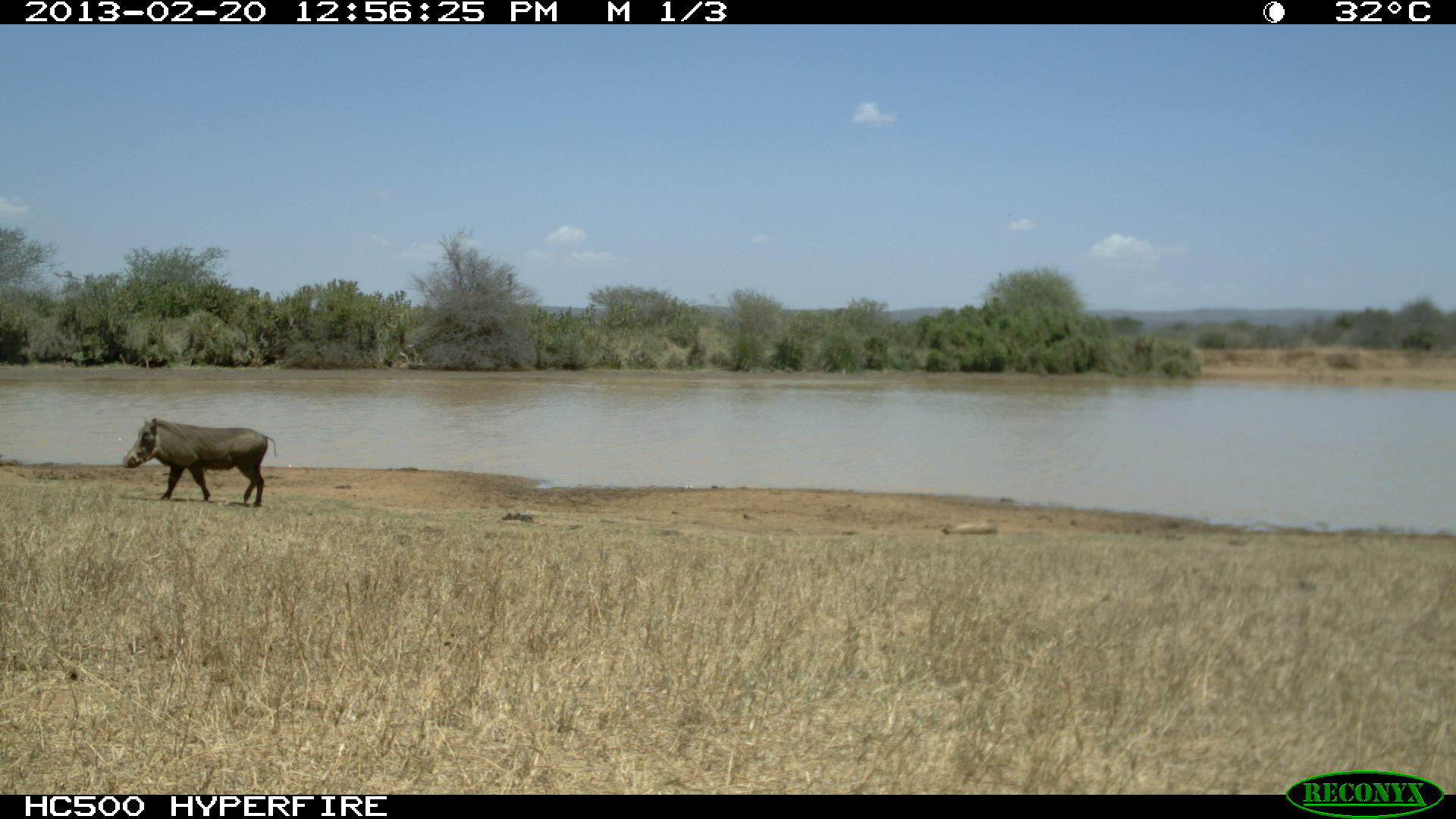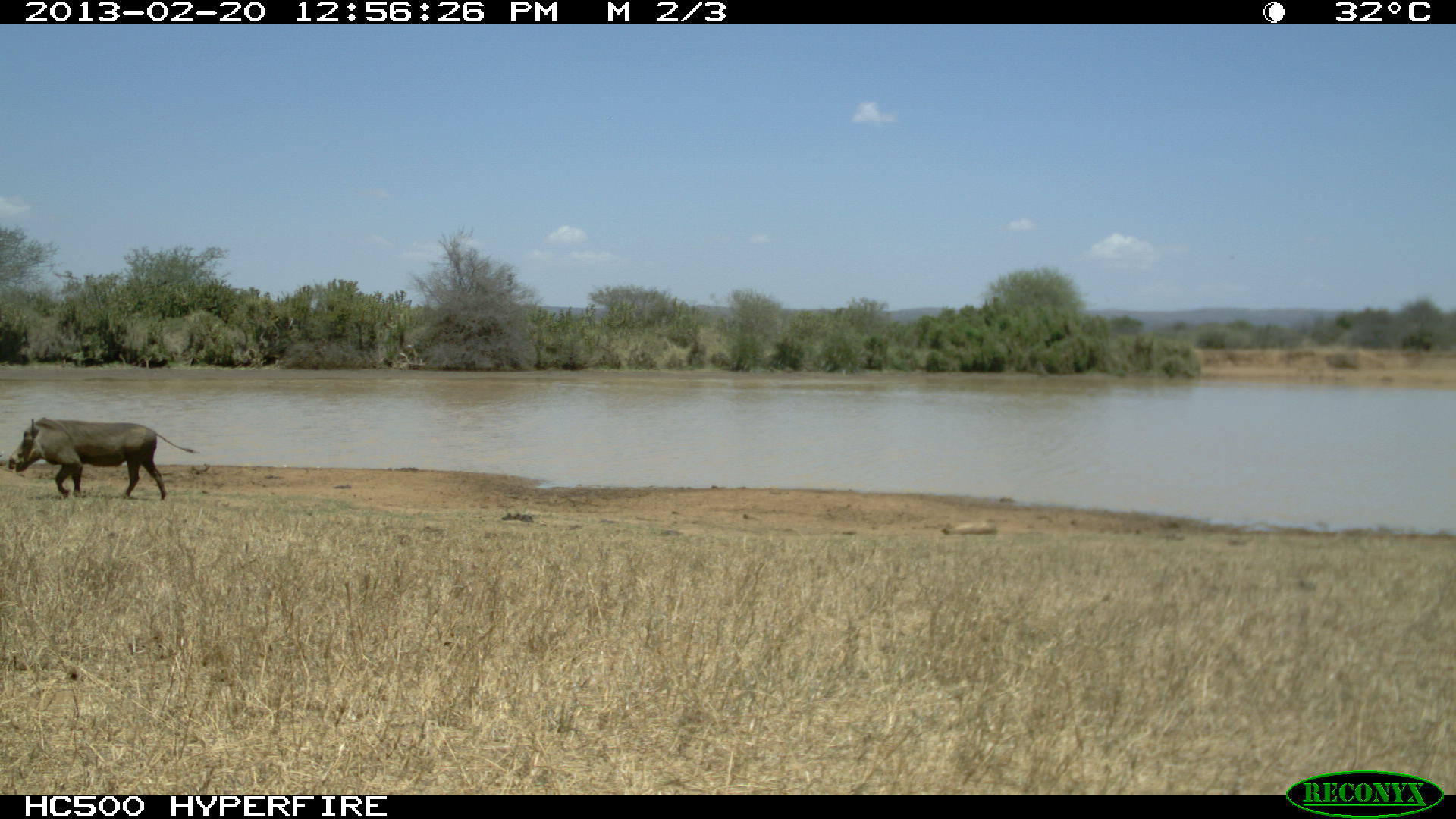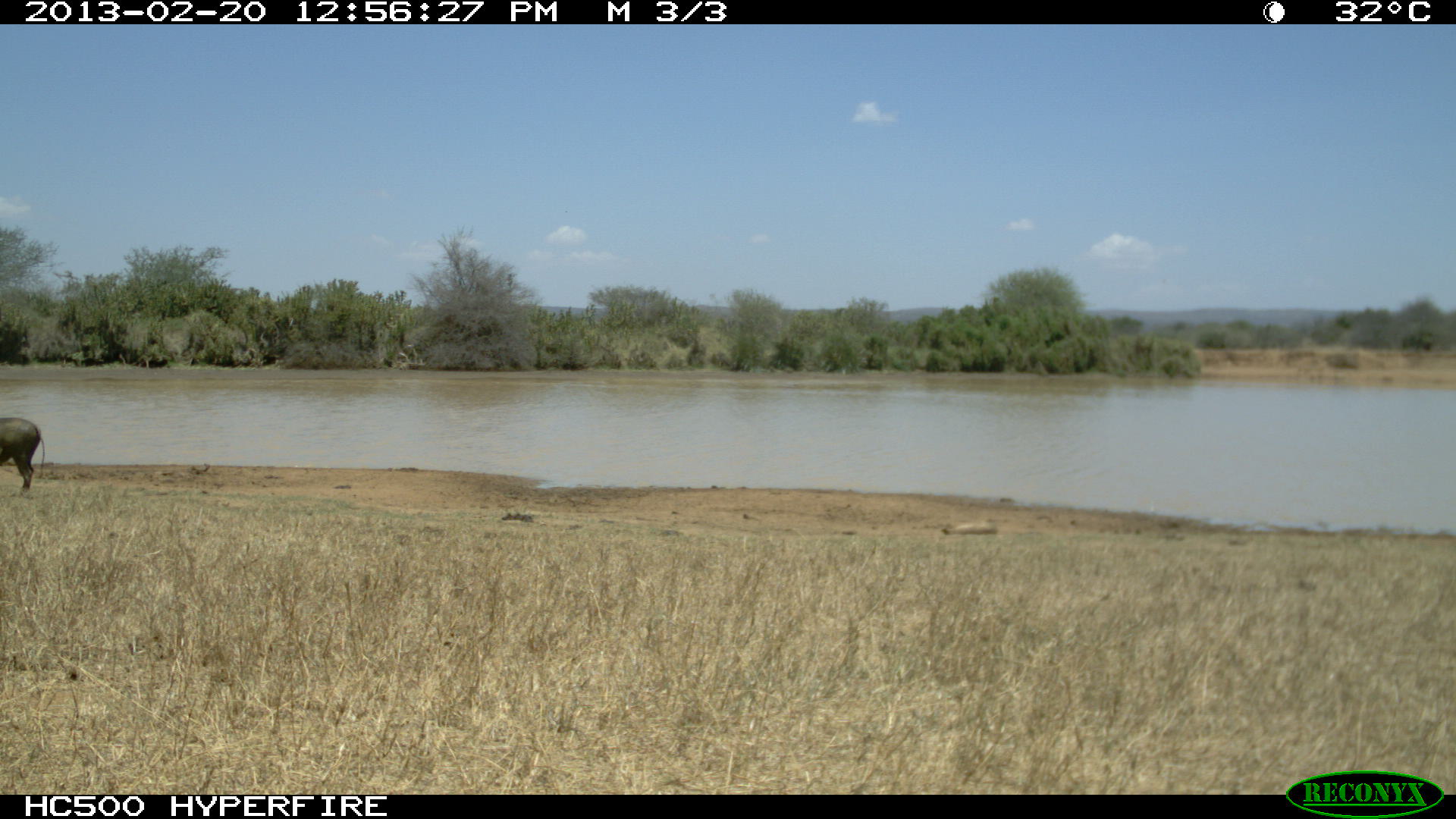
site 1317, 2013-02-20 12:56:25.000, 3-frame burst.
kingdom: Animalia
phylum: Chordata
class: Mammalia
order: Artiodactyla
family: Suidae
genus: Phacochoerus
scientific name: Phacochoerus africanus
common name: common warthog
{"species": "Phacochoerus africanus (common warthog)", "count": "1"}